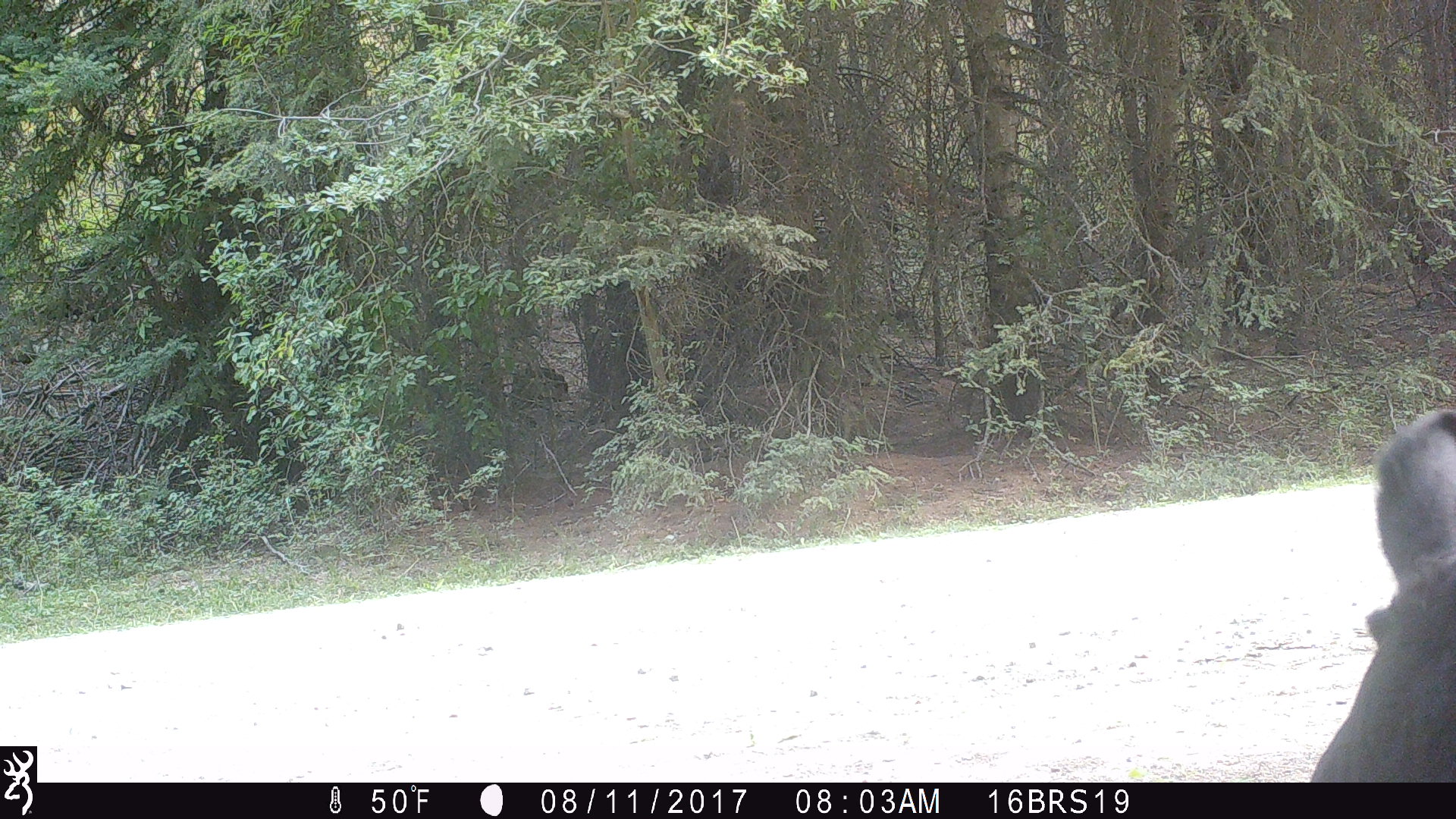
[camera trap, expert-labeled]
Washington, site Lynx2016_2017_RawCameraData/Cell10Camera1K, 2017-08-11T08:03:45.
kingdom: Animalia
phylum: Chordata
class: Mammalia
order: Artiodactyla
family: Bovidae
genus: Bos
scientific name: Bos taurus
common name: domestic cattle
Domestic cattle (Bos taurus). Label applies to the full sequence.